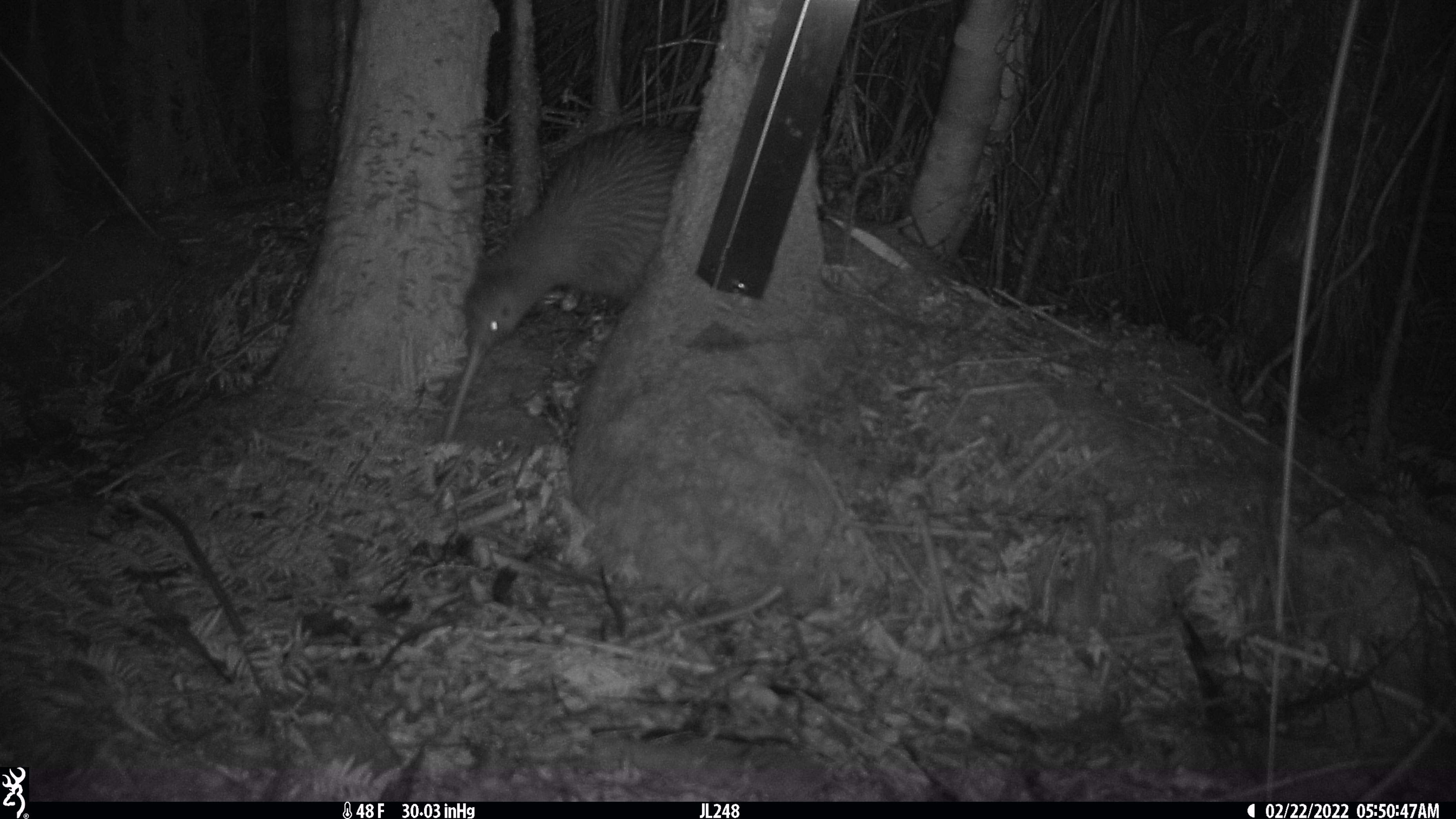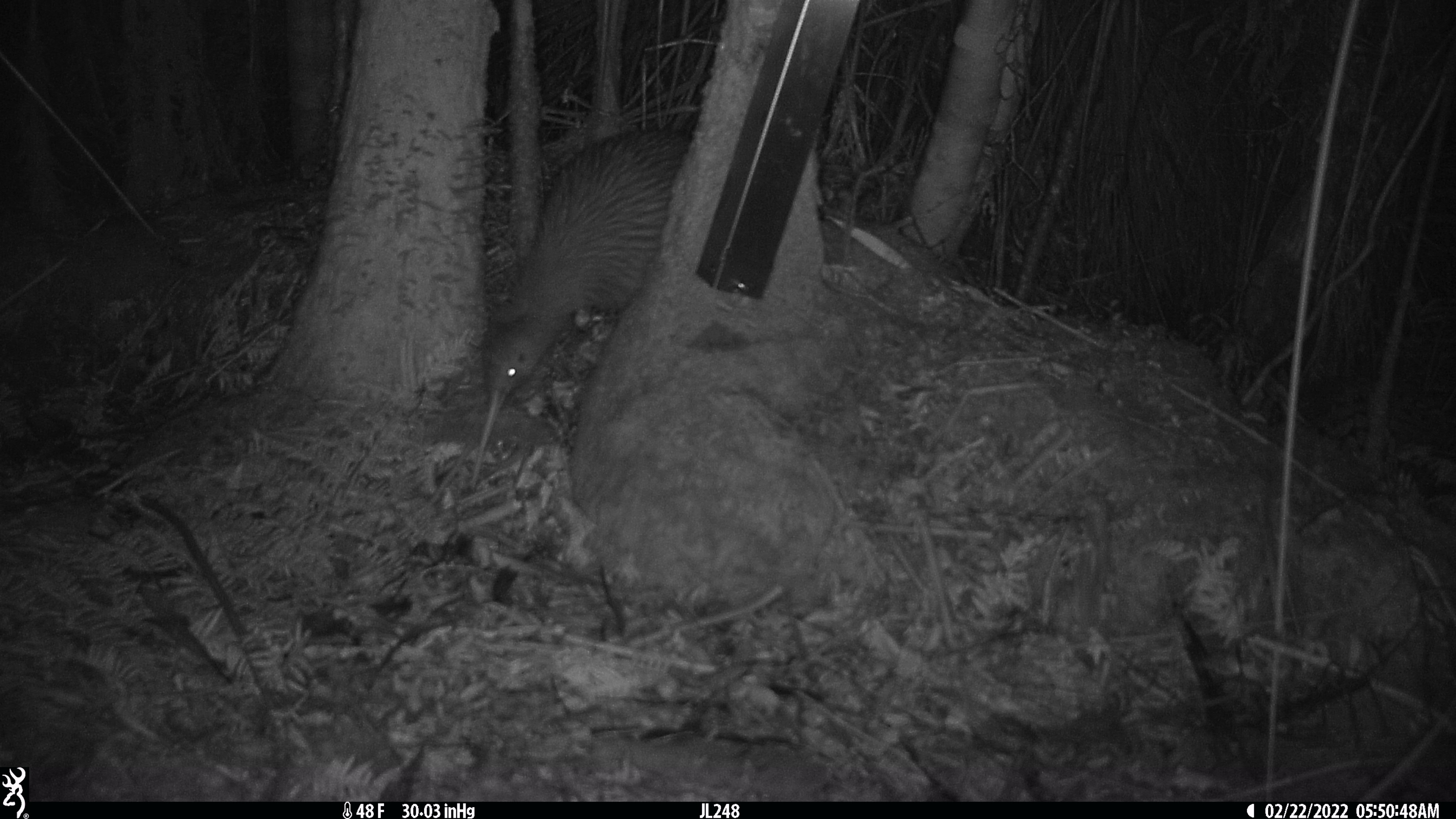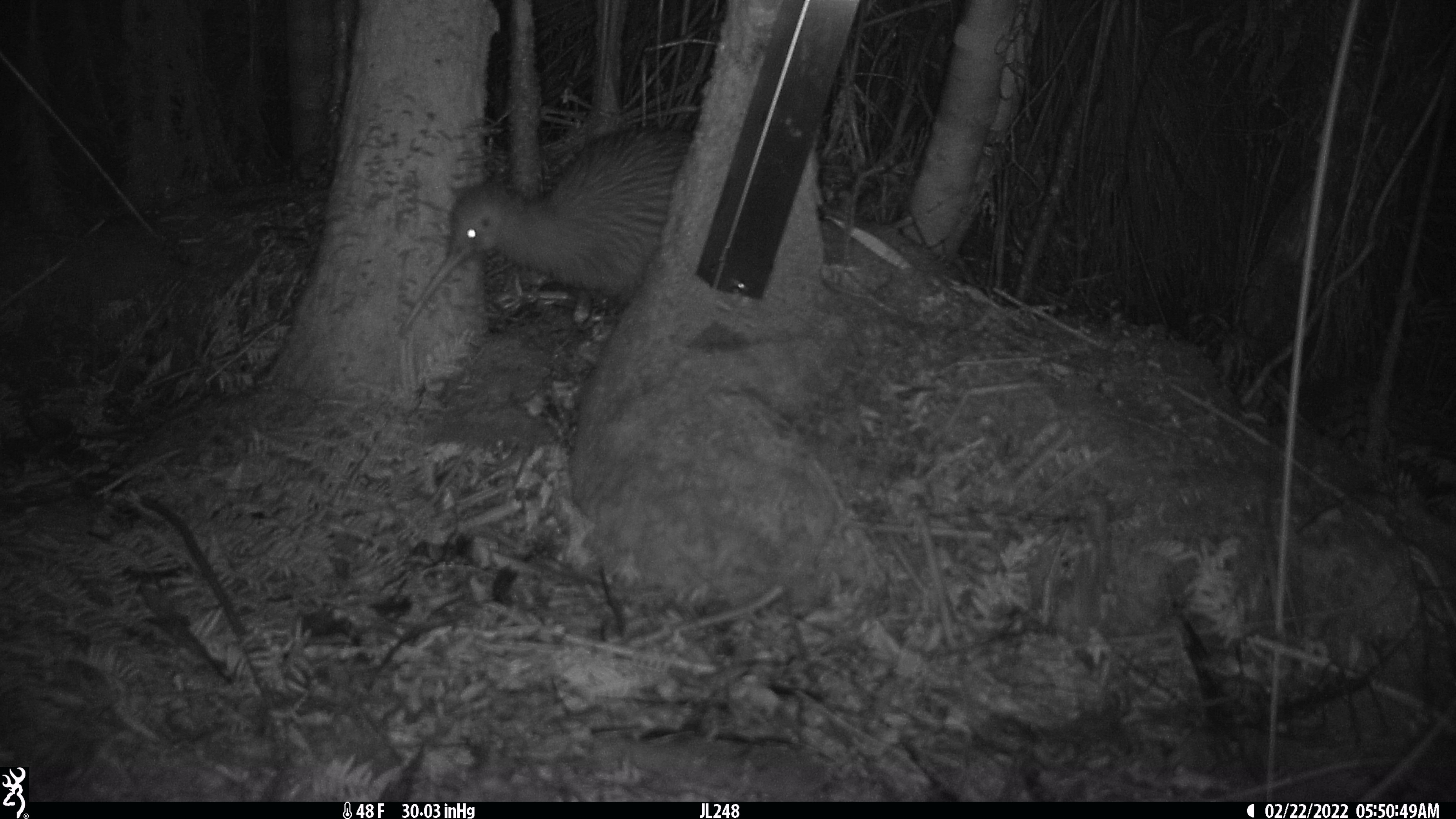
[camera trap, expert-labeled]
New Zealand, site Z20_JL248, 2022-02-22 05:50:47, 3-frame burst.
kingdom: Animalia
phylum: Chordata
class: Aves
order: Apterygiformes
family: Apterygidae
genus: Apteryx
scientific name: Apteryx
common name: kiwi